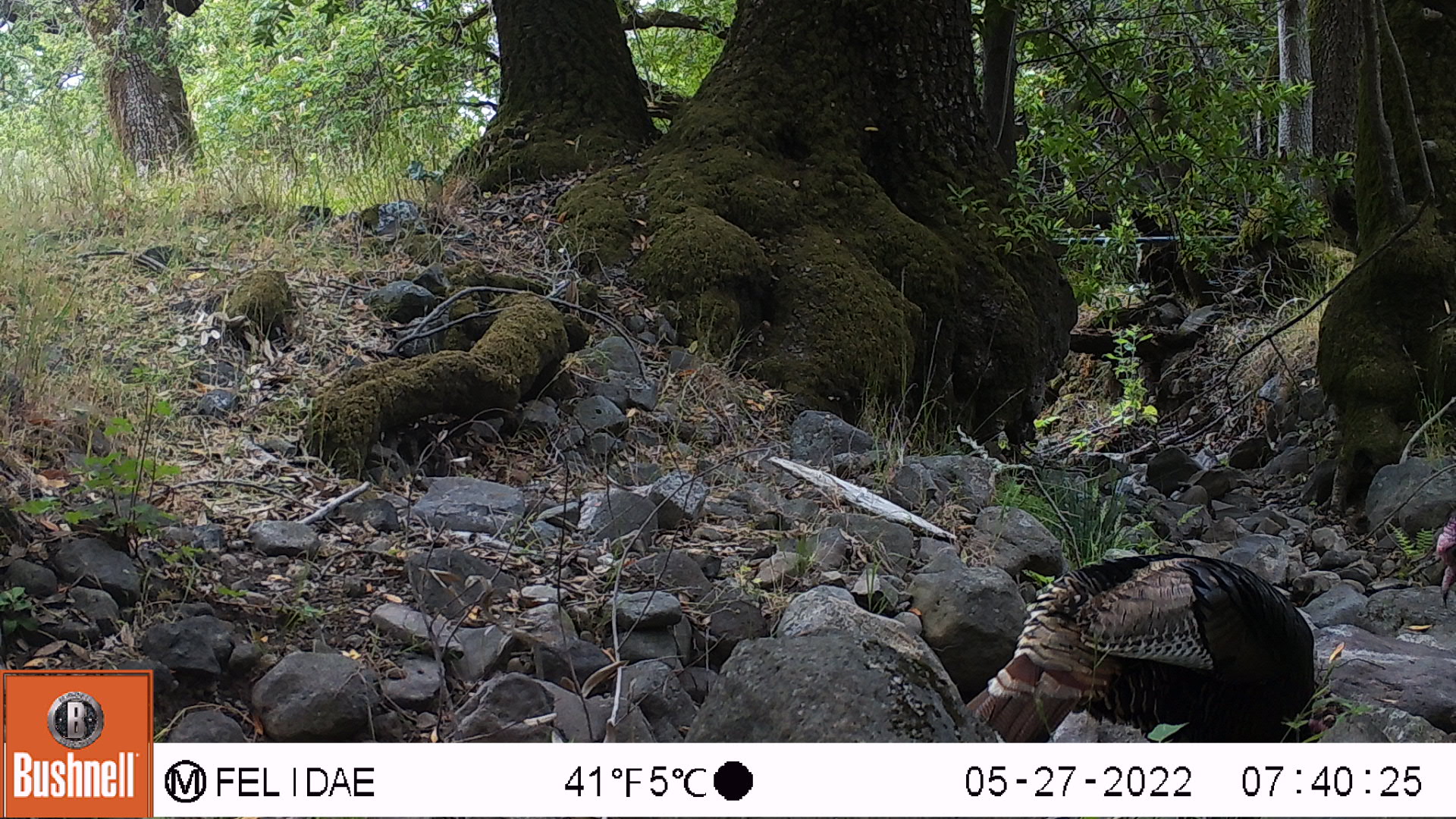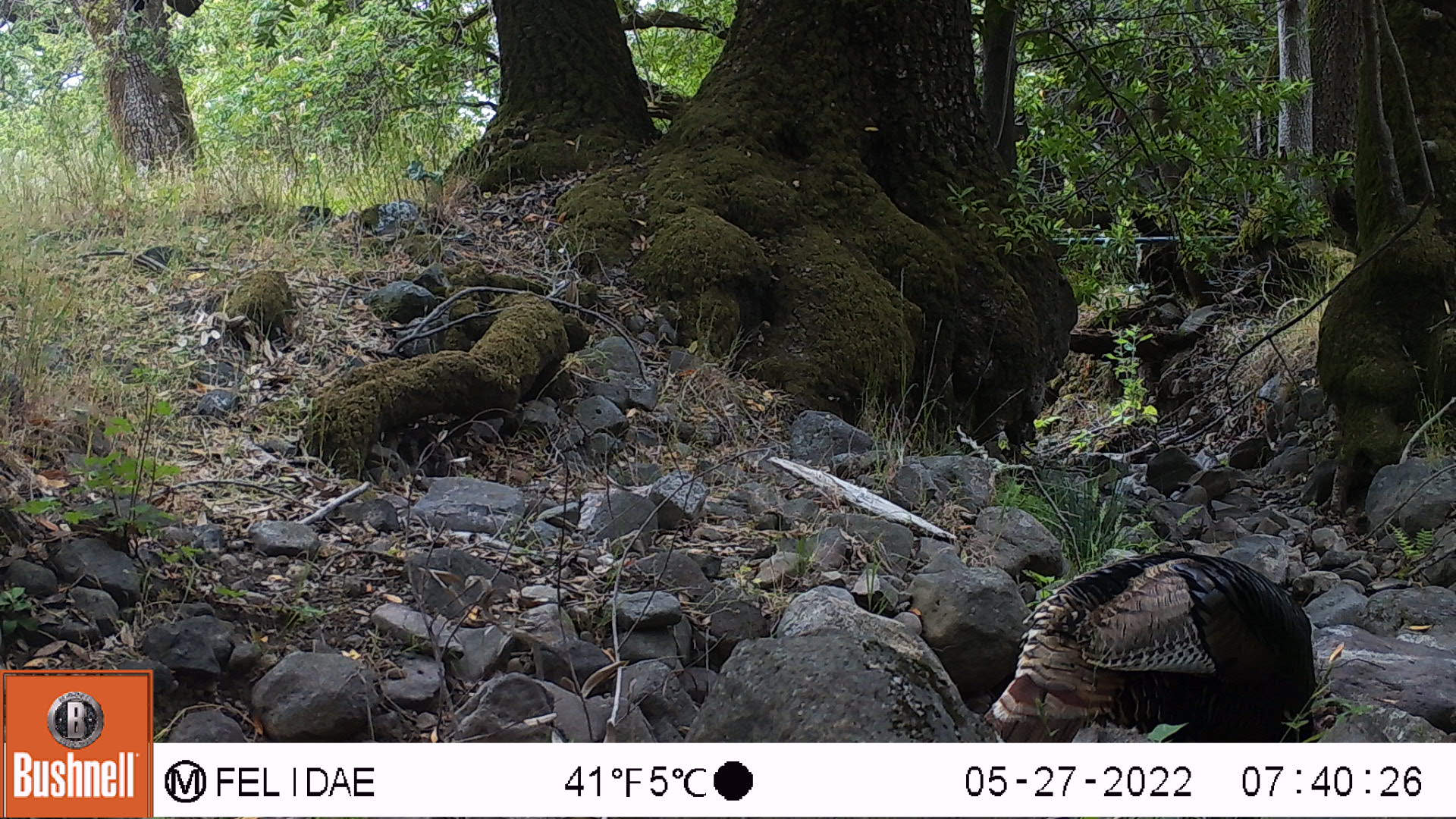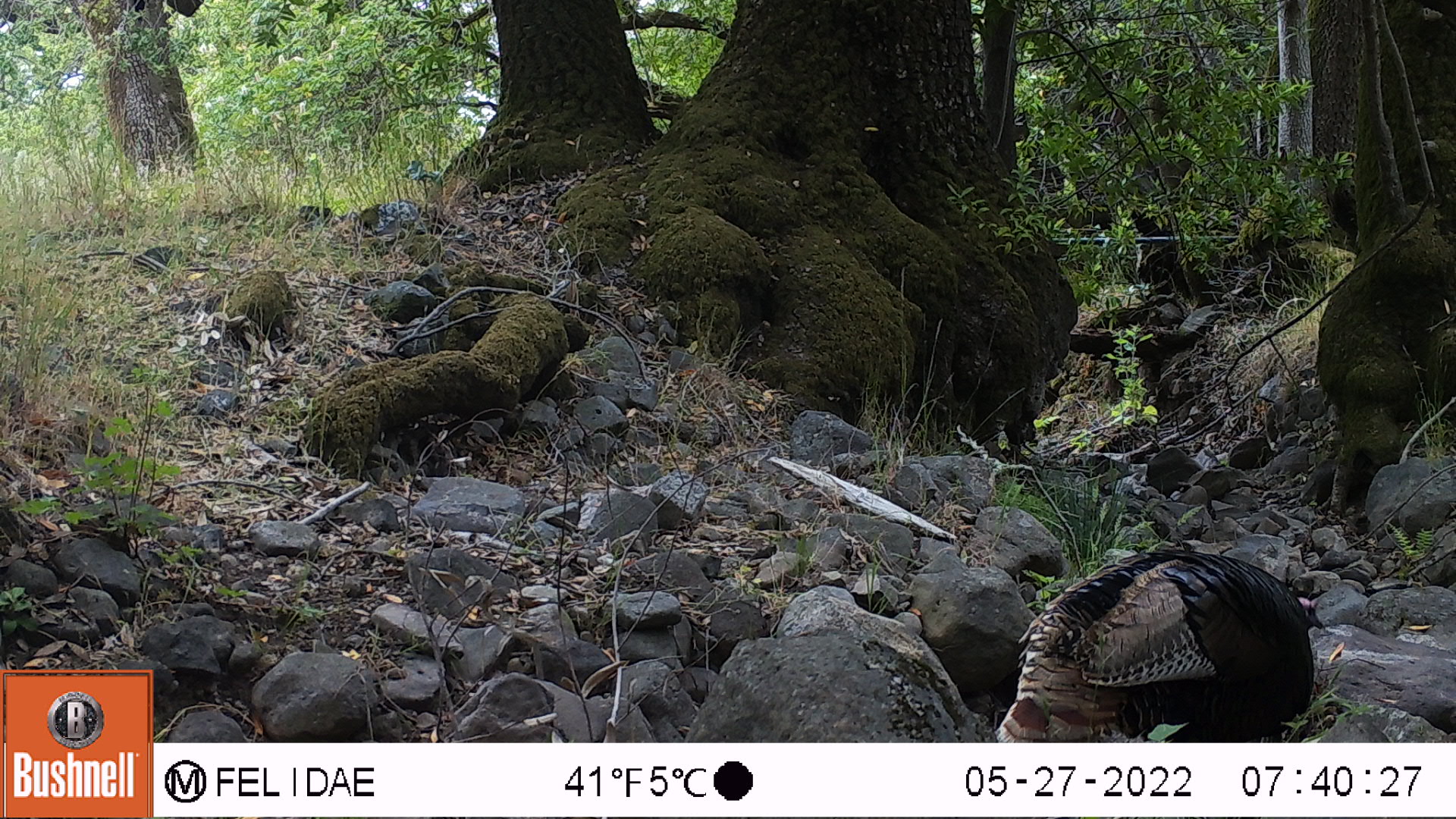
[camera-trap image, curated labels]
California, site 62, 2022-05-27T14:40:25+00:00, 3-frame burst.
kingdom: Animalia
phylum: Chordata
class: Aves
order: Galliformes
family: Phasianidae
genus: Meleagris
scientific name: Meleagris gallopavo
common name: turkey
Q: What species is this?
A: Turkey (Meleagris gallopavo).